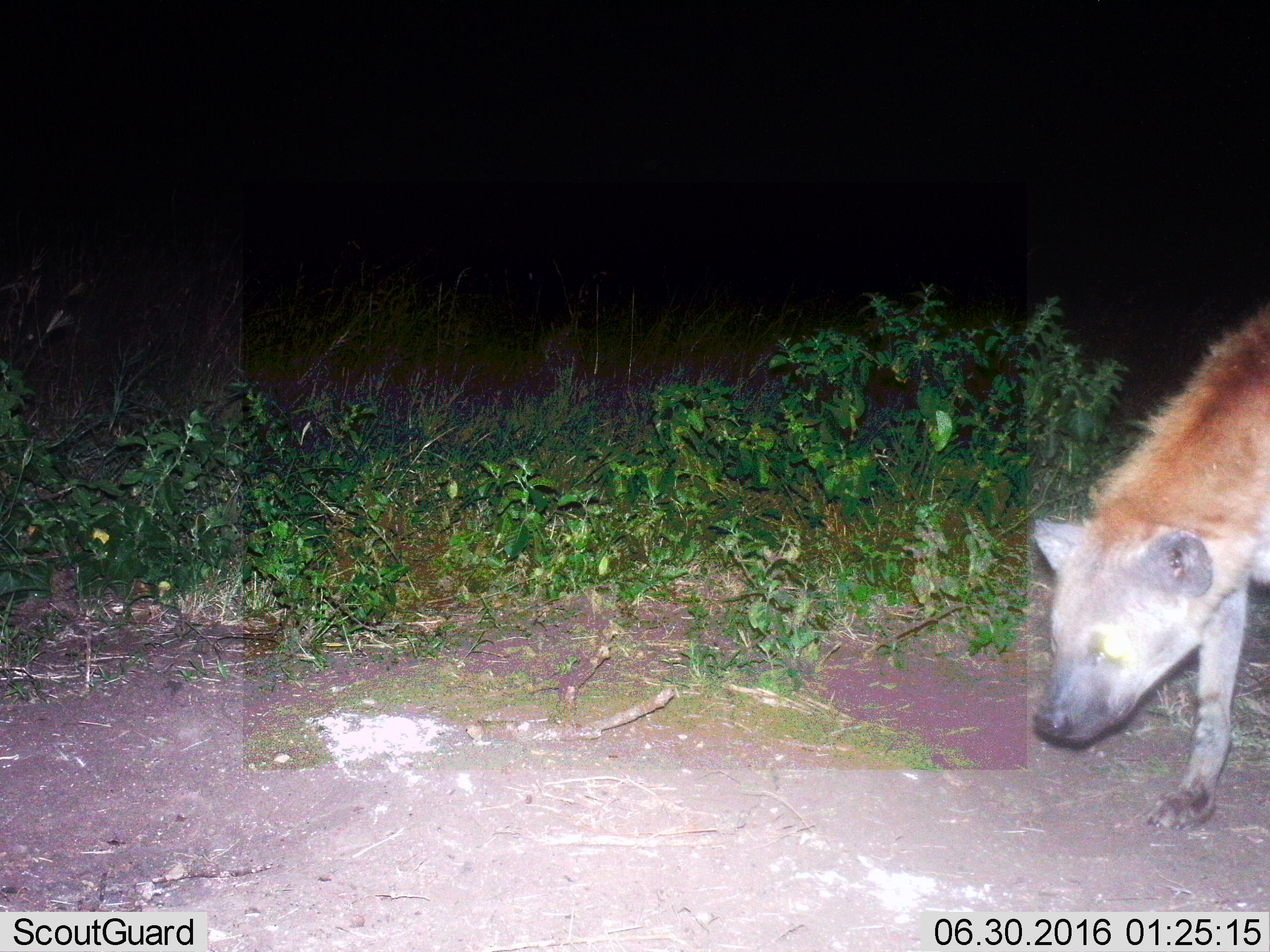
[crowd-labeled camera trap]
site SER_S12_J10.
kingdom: Animalia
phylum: Chordata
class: Mammalia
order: Carnivora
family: Hyaenidae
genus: Crocuta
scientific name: Crocuta crocuta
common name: spotted hyena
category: hyenaspotted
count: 1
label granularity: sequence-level